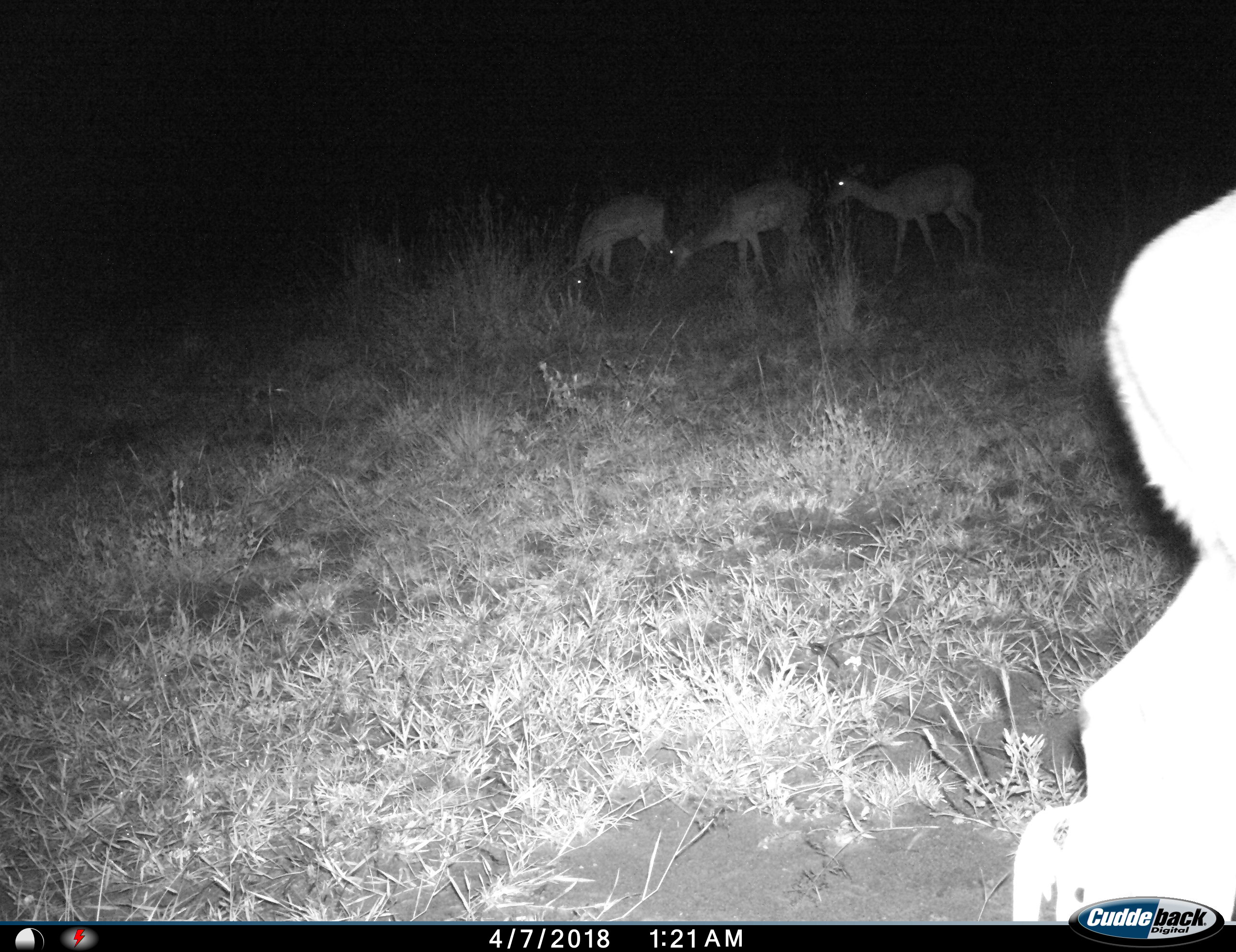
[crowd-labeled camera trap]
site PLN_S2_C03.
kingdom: Animalia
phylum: Chordata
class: Mammalia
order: Artiodactyla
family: Bovidae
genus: Aepyceros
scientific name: Aepyceros melampus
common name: impala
Impala (Aepyceros melampus), count 4. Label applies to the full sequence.